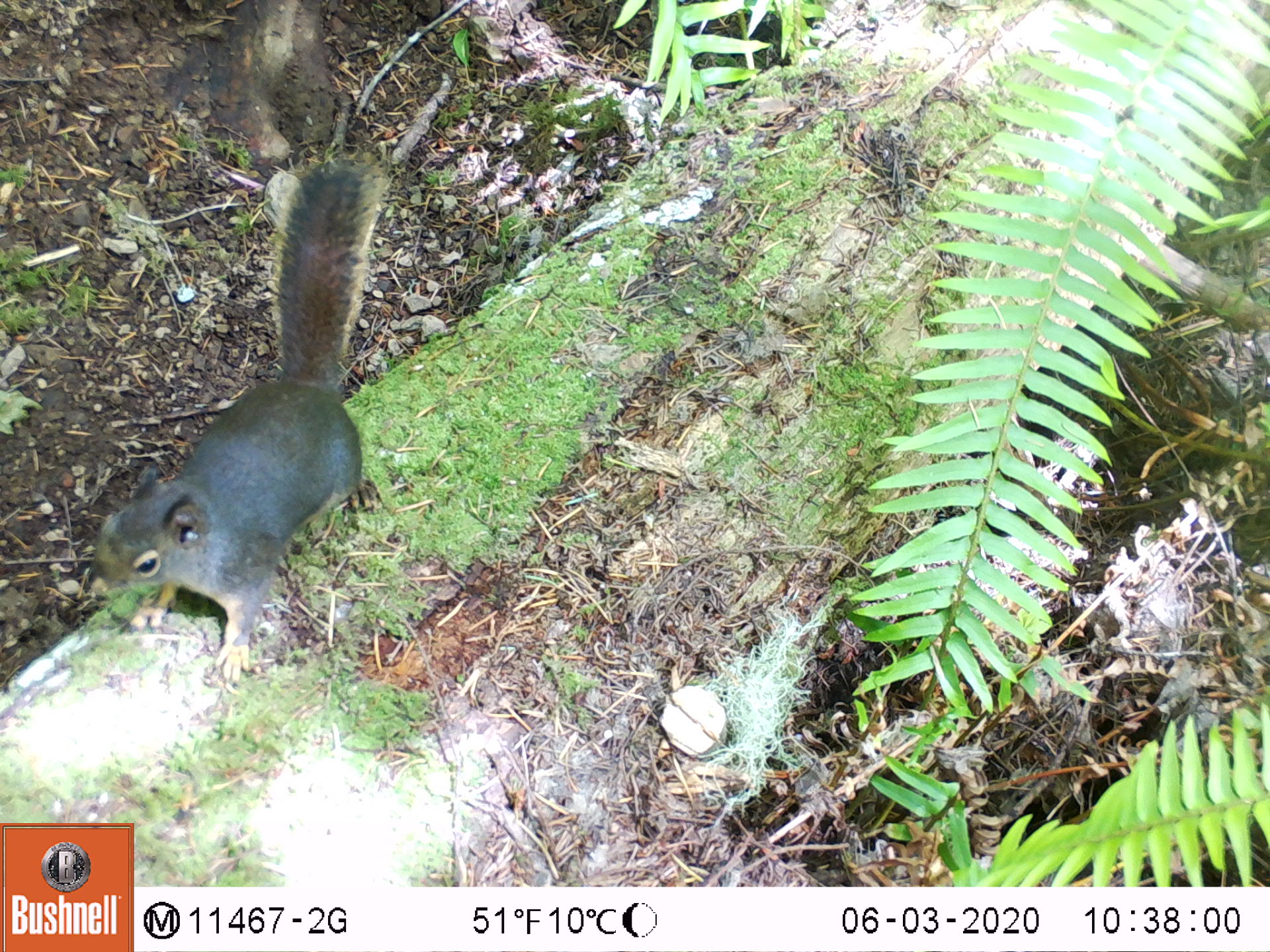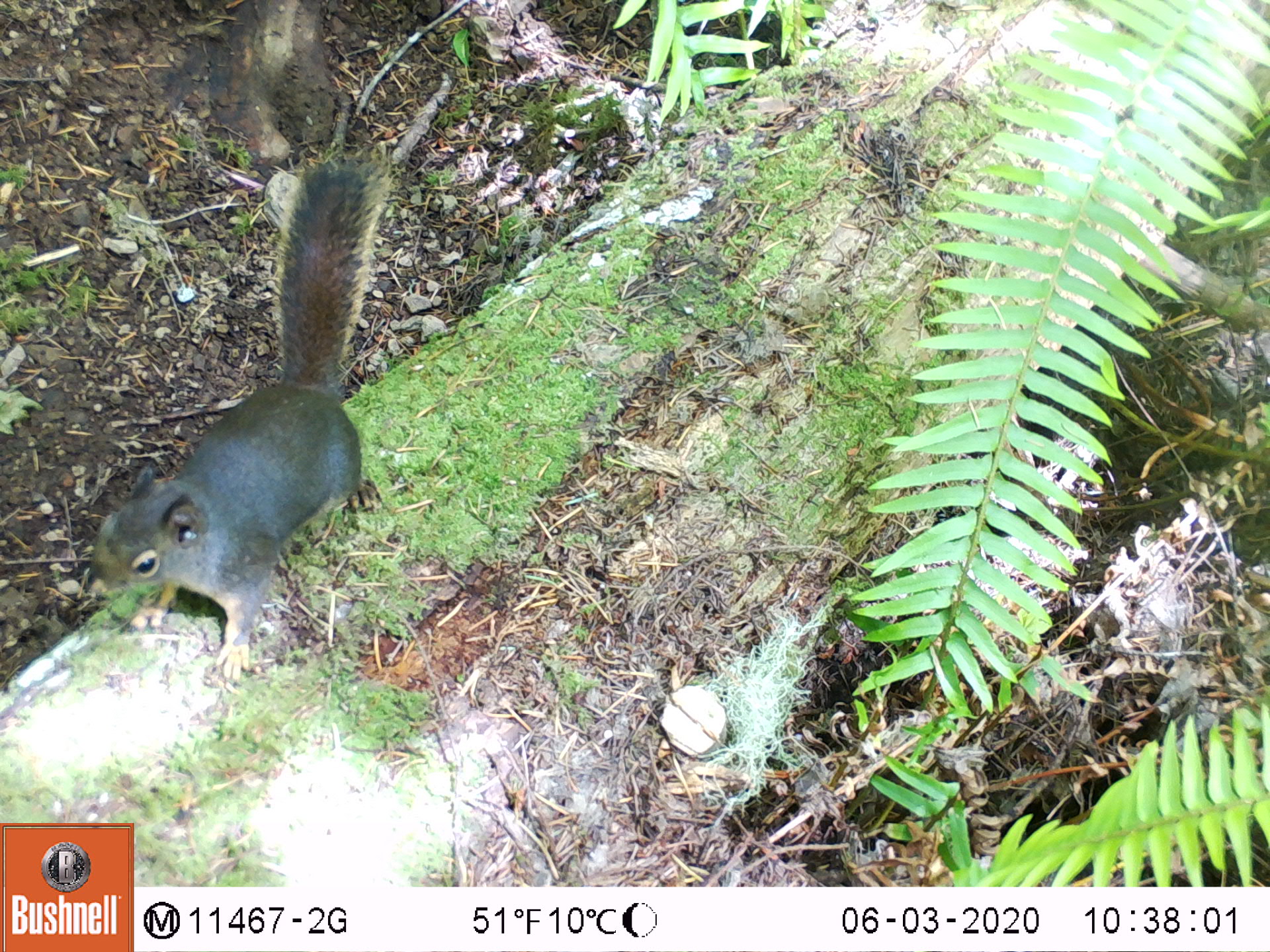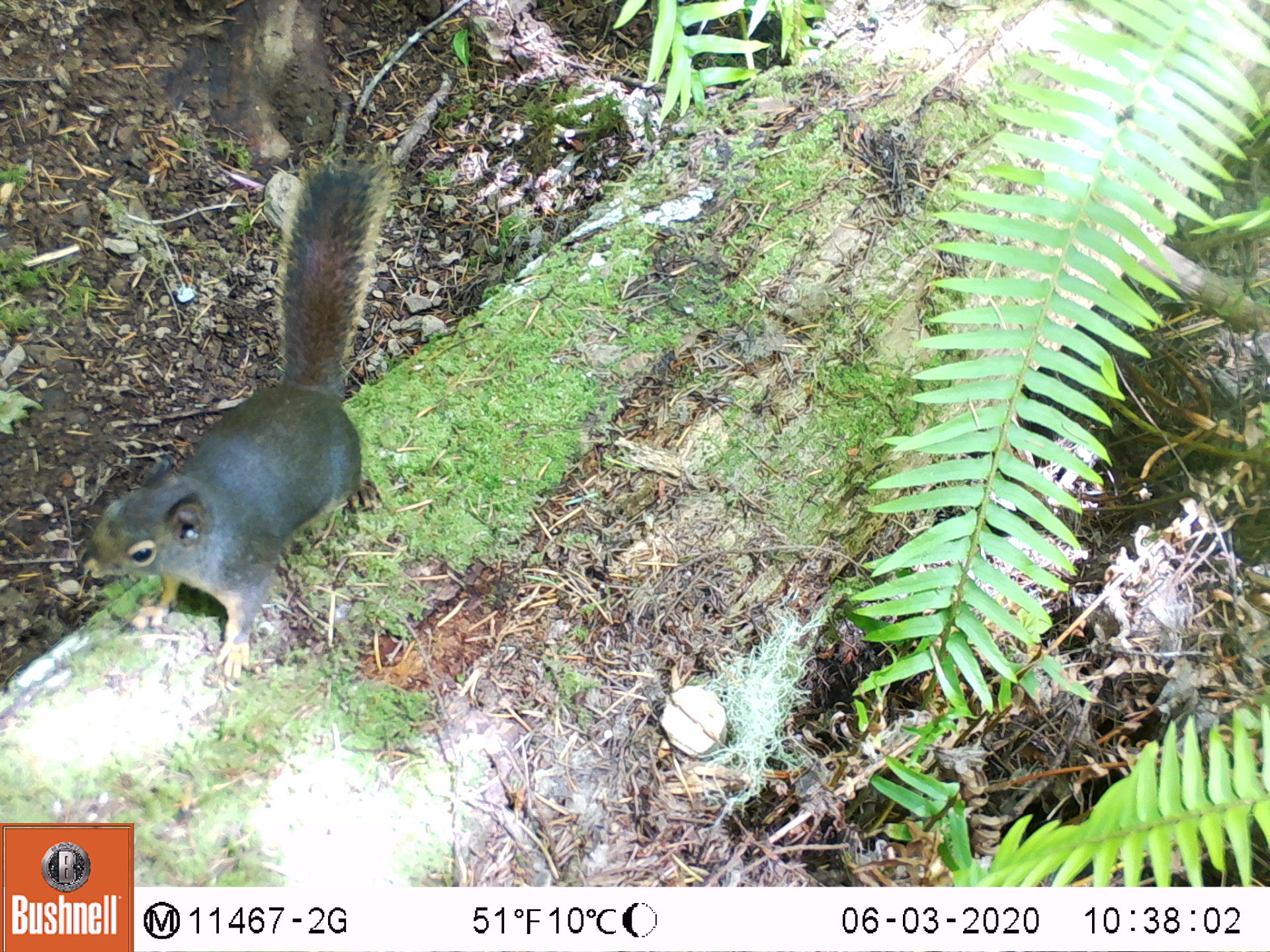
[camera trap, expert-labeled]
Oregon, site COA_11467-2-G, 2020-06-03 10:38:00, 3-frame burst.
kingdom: Animalia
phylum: Chordata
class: Mammalia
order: Rodentia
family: Sciuridae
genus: Tamiasciurus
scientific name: Tamiasciurus douglasii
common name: douglas squirrel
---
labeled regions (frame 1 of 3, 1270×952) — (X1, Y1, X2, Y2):
douglas squirrel: (88, 164, 392, 686)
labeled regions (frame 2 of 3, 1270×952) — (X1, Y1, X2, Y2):
douglas squirrel: (72, 166, 392, 682)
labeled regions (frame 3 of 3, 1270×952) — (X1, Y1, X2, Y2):
douglas squirrel: (72, 166, 385, 684)